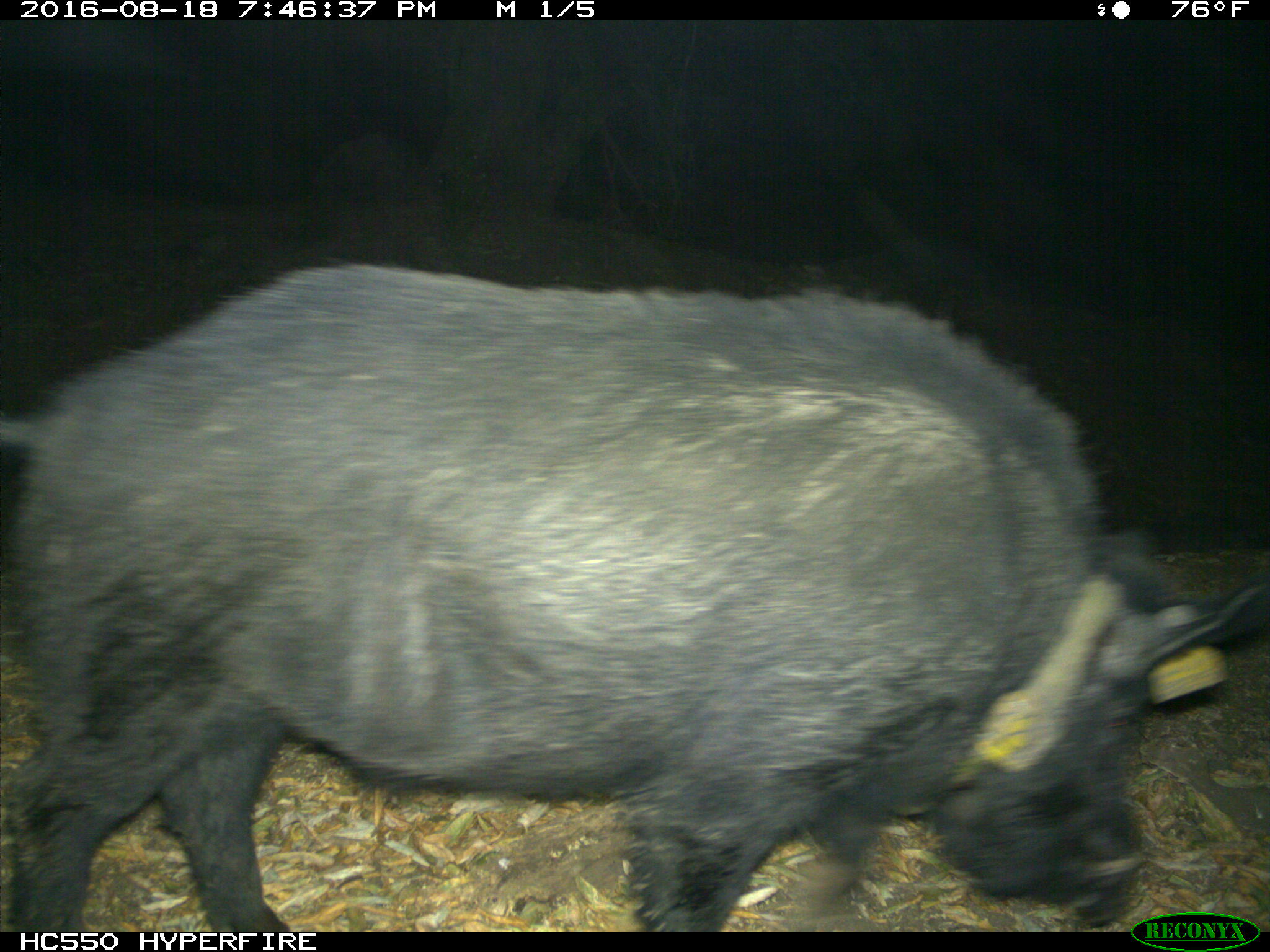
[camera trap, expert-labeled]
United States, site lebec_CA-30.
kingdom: Animalia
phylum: Chordata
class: Mammalia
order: Artiodactyla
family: Suidae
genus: Sus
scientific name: Sus scrofa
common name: wild boar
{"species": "Sus scrofa (wild boar)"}